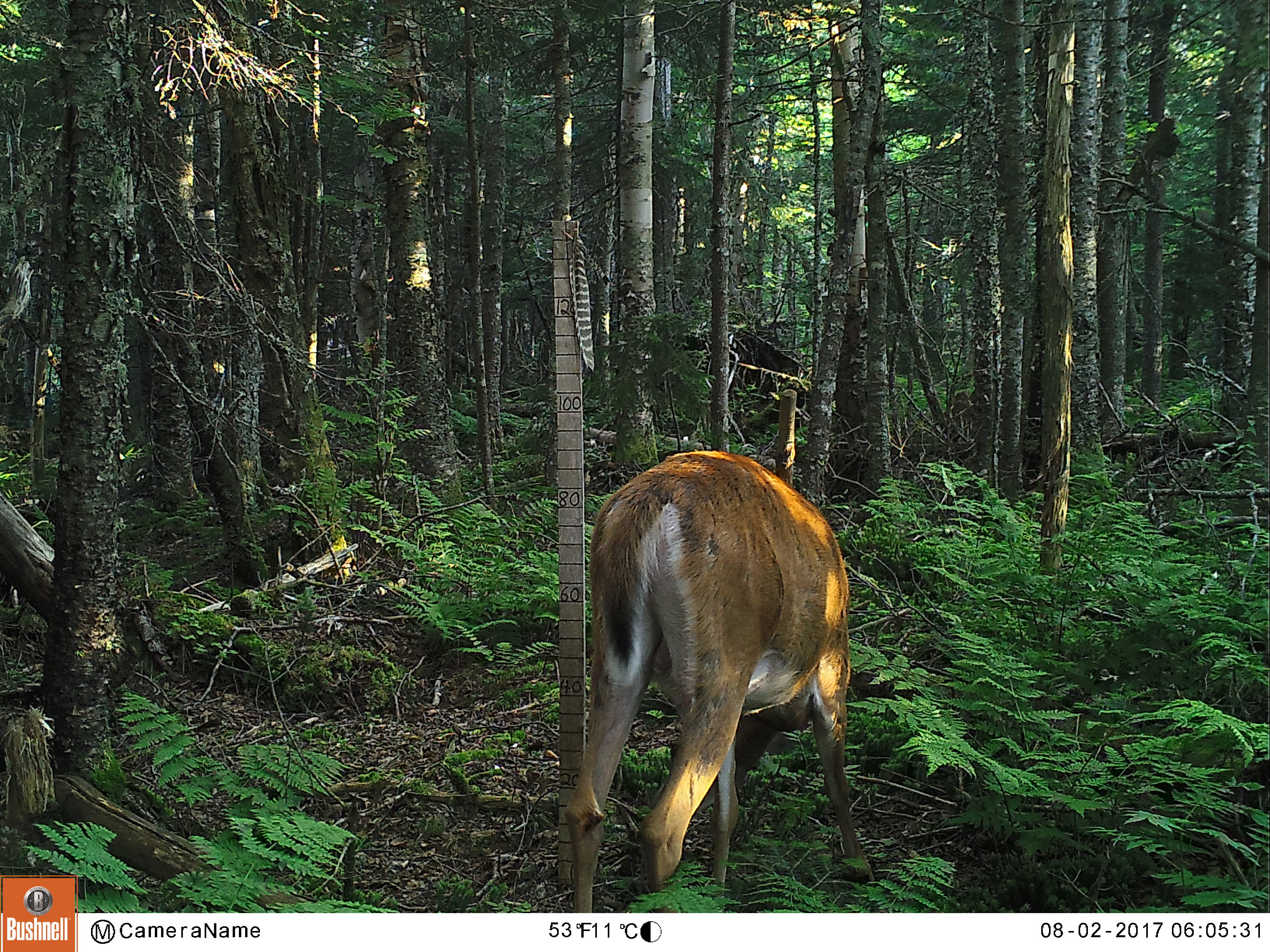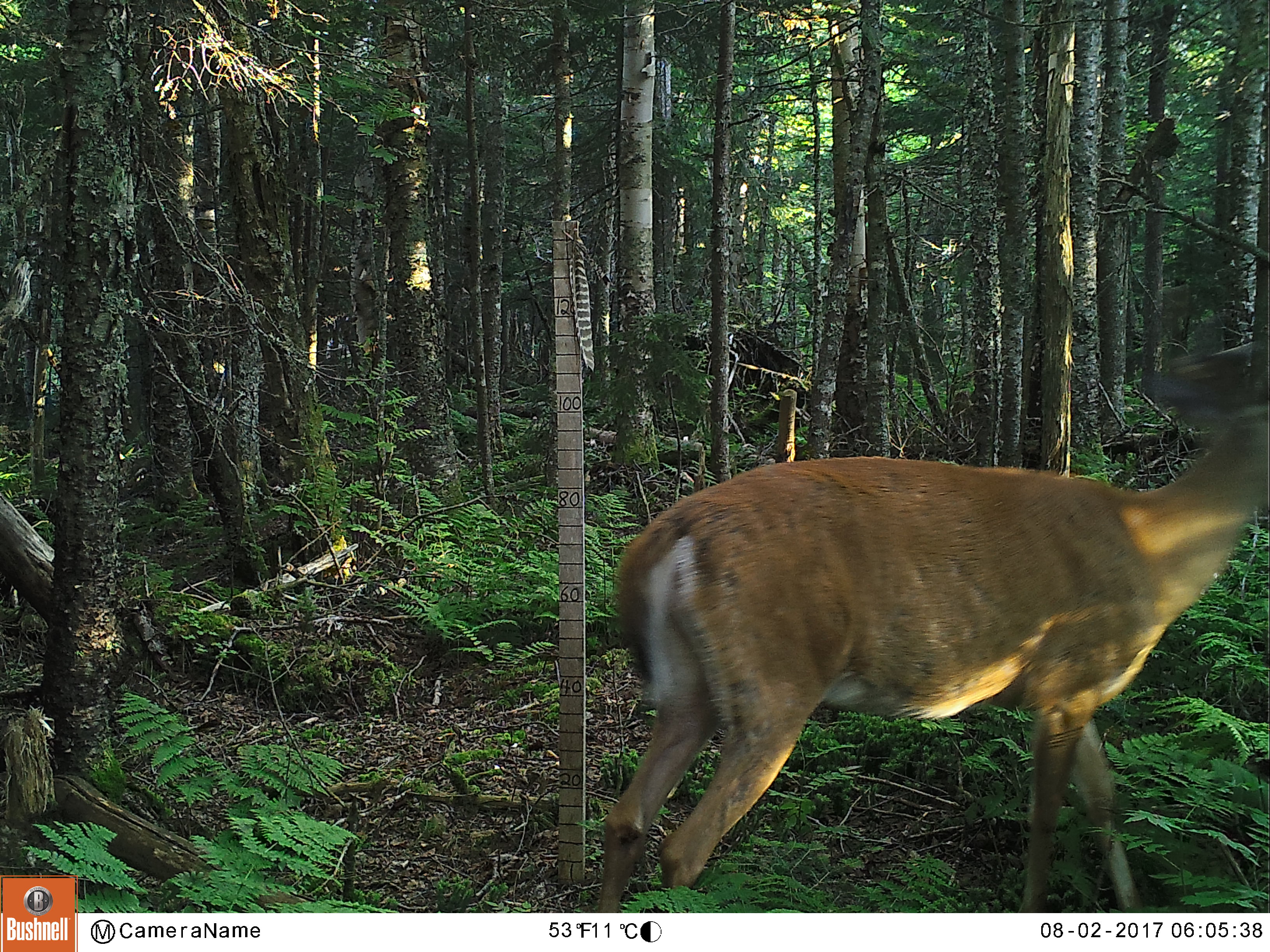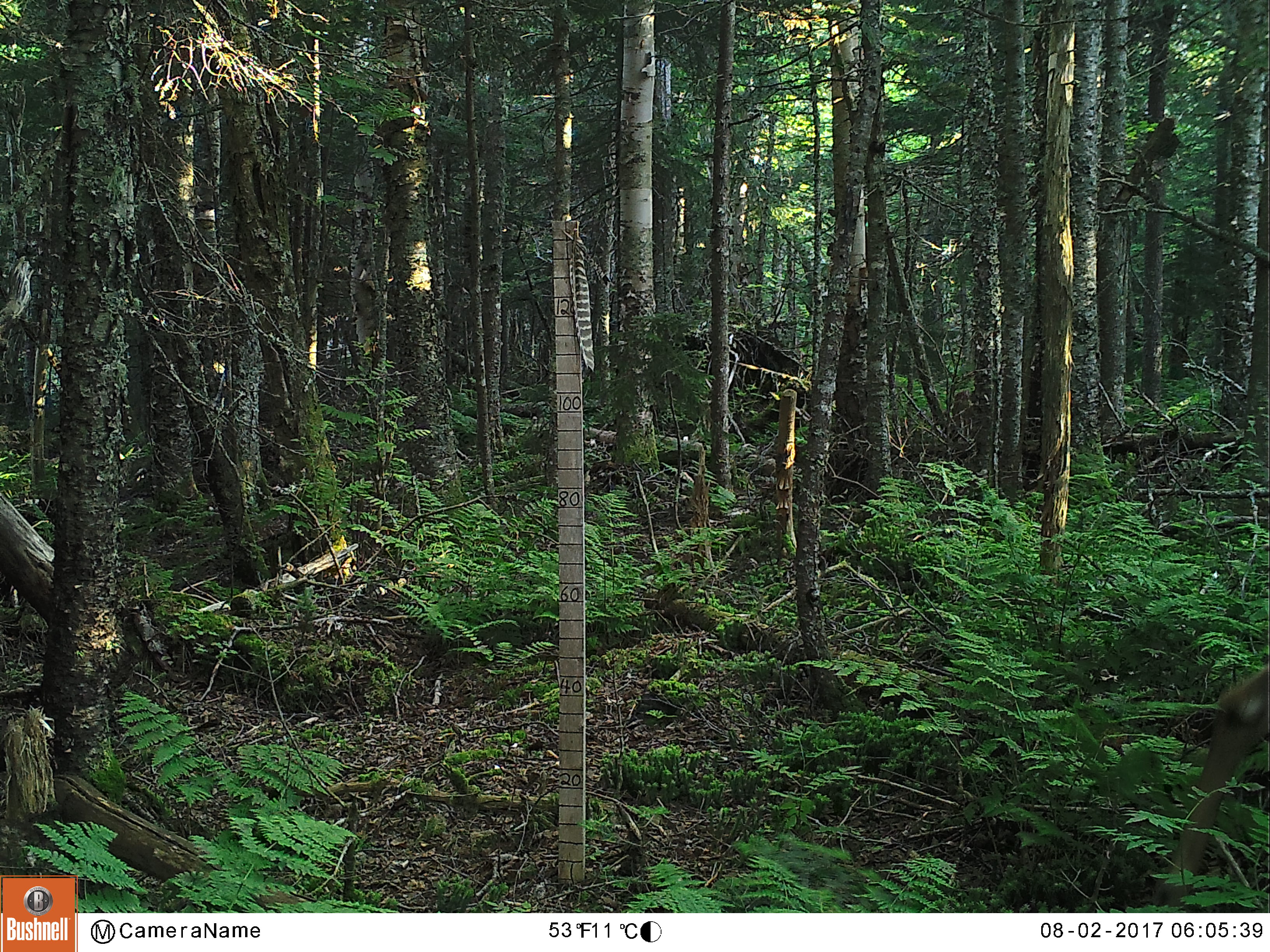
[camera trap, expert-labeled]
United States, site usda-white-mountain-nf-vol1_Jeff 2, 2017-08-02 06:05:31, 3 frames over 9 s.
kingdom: Animalia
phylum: Chordata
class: Mammalia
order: Artiodactyla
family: Cervidae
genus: Odocoileus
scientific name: Odocoileus virginianus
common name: white-tailed deer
White-tailed deer (Odocoileus virginianus).